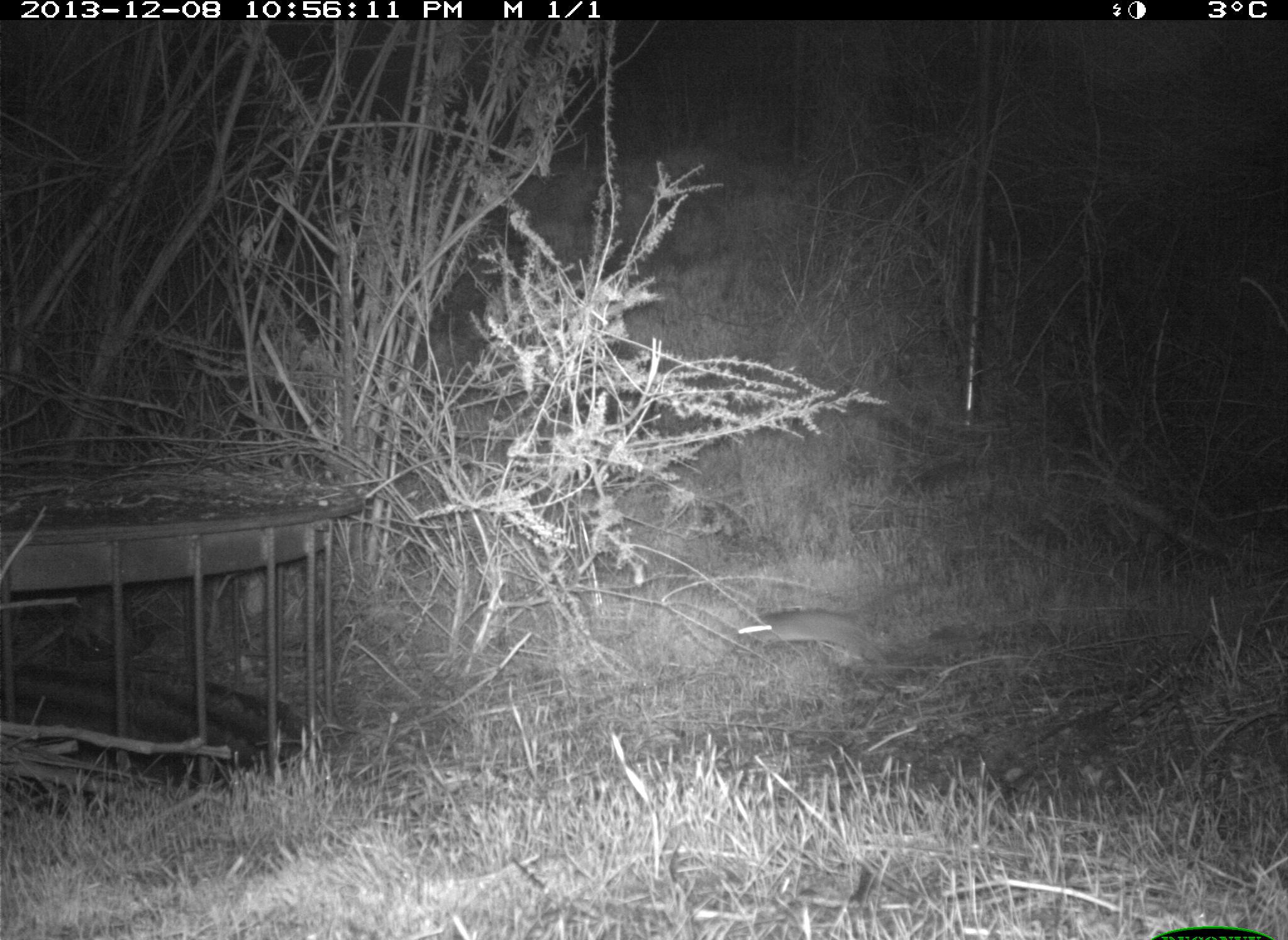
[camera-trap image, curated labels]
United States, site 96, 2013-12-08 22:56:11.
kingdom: Animalia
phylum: Chordata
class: Mammalia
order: Lagomorpha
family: Leporidae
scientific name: Leporidae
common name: rabbits and hares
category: rabbit